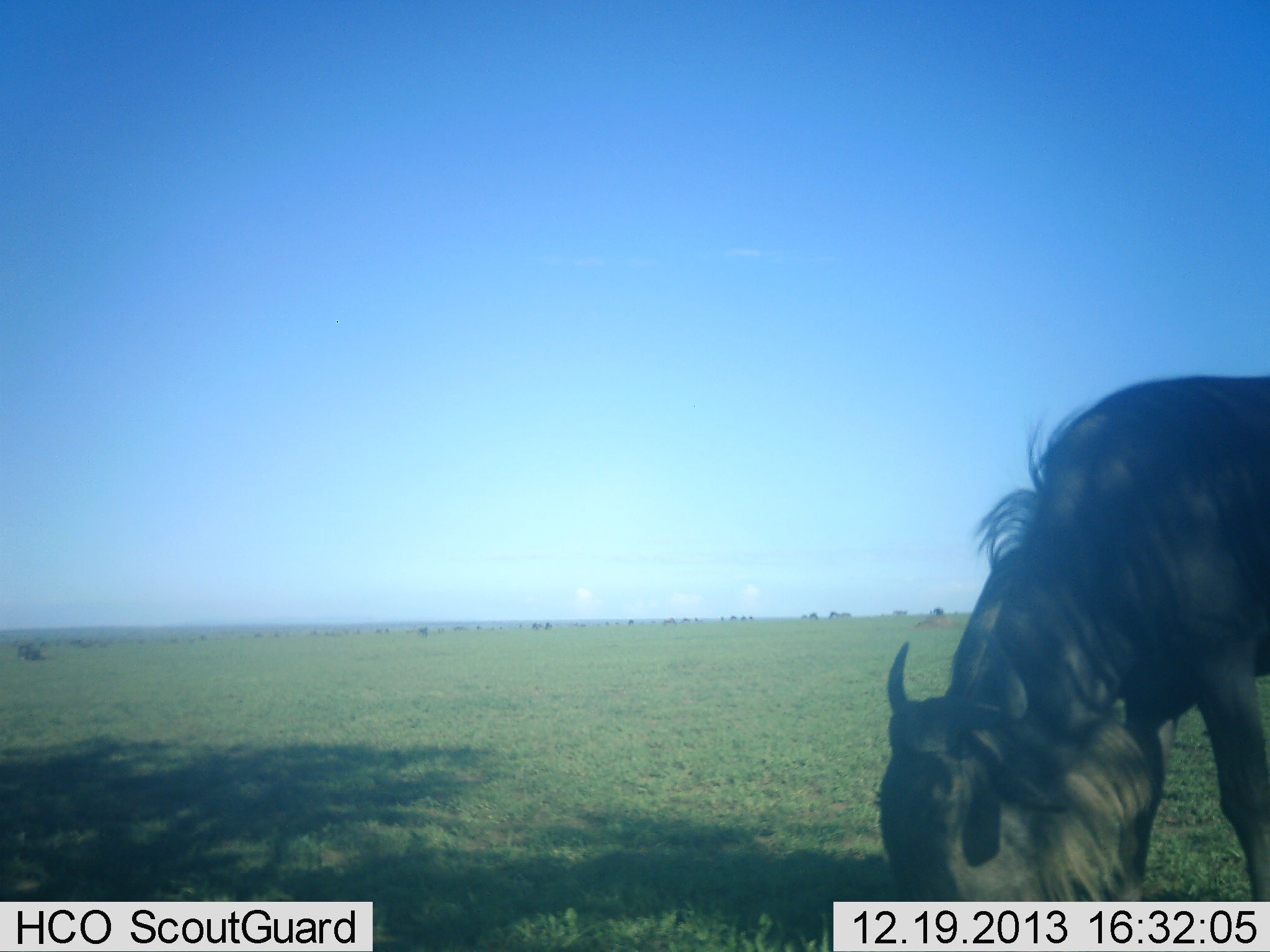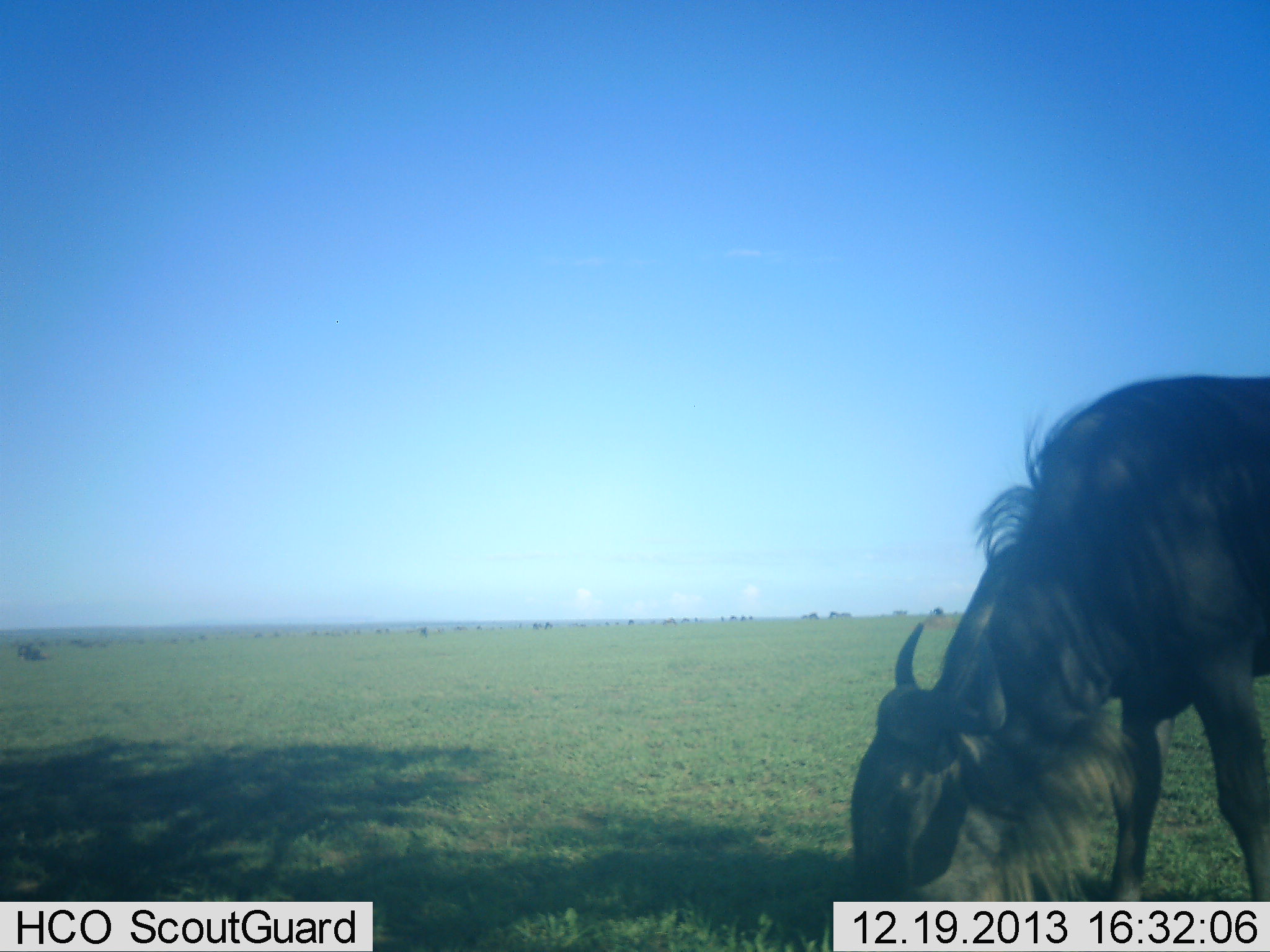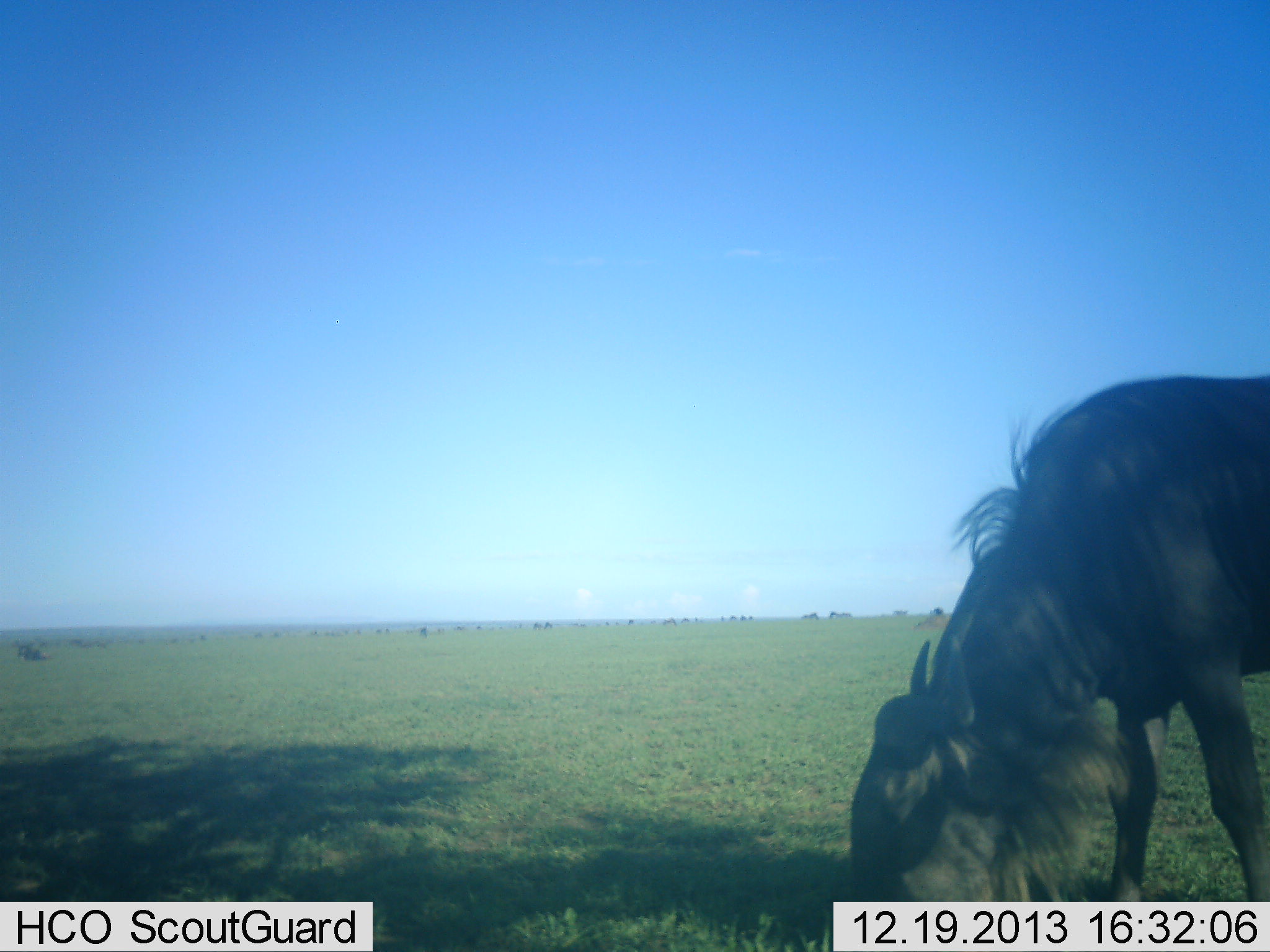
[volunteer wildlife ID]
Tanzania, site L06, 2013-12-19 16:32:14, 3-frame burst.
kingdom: Animalia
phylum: Chordata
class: Mammalia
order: Artiodactyla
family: Bovidae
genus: Connochaetes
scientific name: Connochaetes taurinus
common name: blue wildebeest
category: wildebeest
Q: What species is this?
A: Wildebeest (blue wildebeest) (Connochaetes taurinus).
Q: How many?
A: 1.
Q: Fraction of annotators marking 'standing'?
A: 10%.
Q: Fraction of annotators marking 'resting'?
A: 0%.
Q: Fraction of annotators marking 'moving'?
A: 10%.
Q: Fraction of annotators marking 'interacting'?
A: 10%.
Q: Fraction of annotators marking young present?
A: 0%.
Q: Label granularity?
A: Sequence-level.